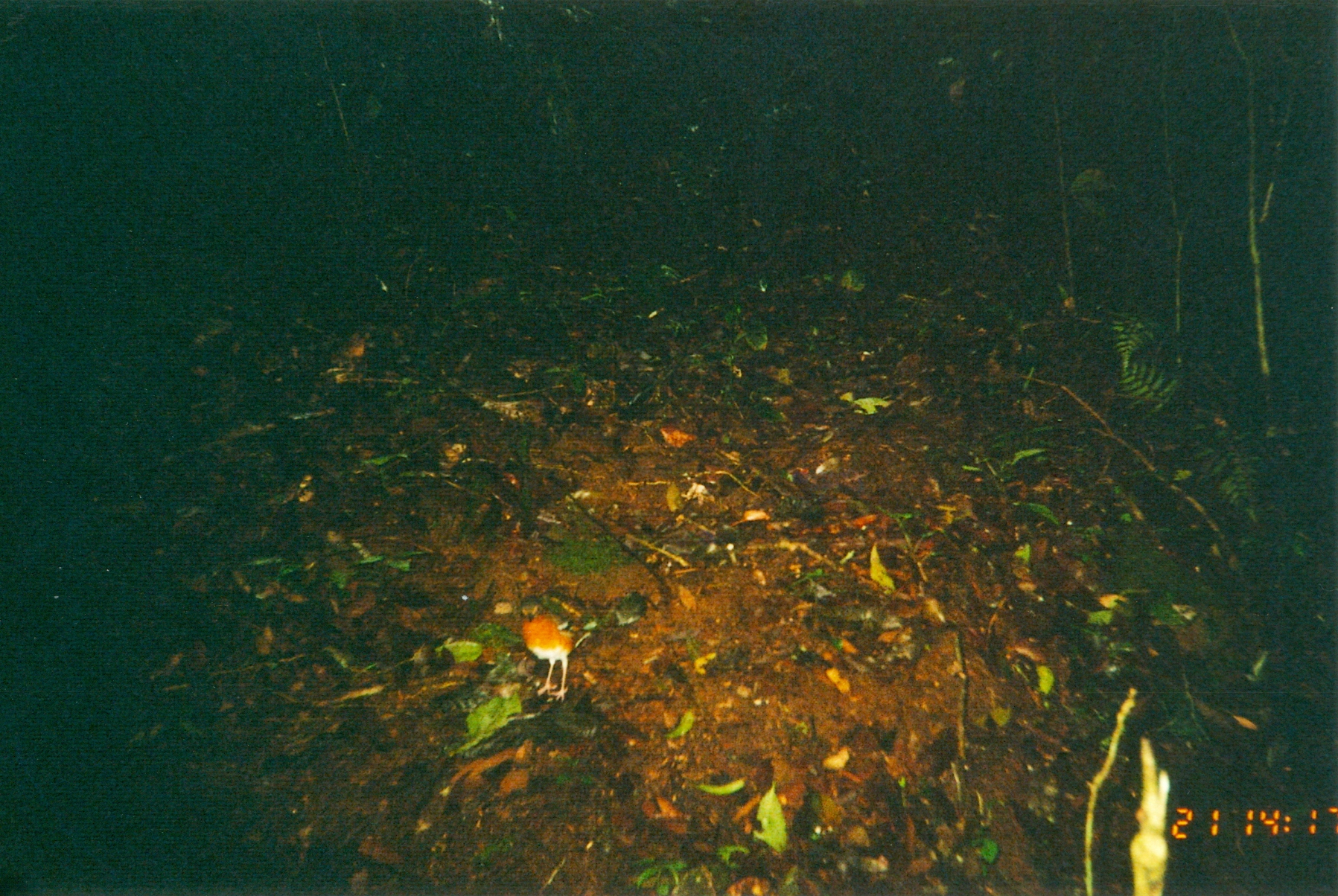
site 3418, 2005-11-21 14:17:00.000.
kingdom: Animalia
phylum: Chordata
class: Aves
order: Passeriformes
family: Turdidae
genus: Geokichla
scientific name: Geokichla gurneyi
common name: orange ground-thrush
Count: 1.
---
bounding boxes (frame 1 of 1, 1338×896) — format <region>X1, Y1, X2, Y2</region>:
geokichla gurneyi: <region>517, 595, 588, 702</region>